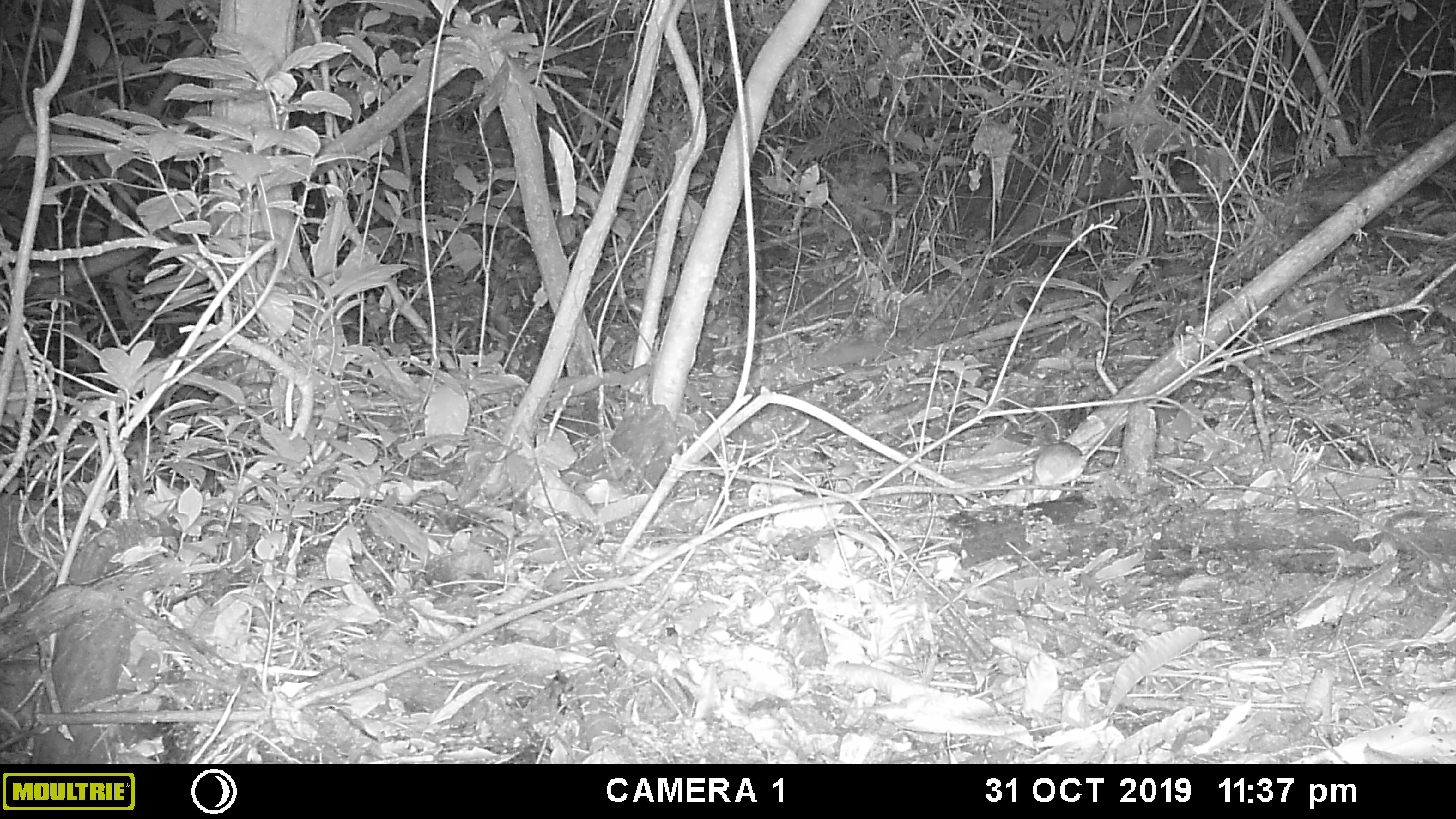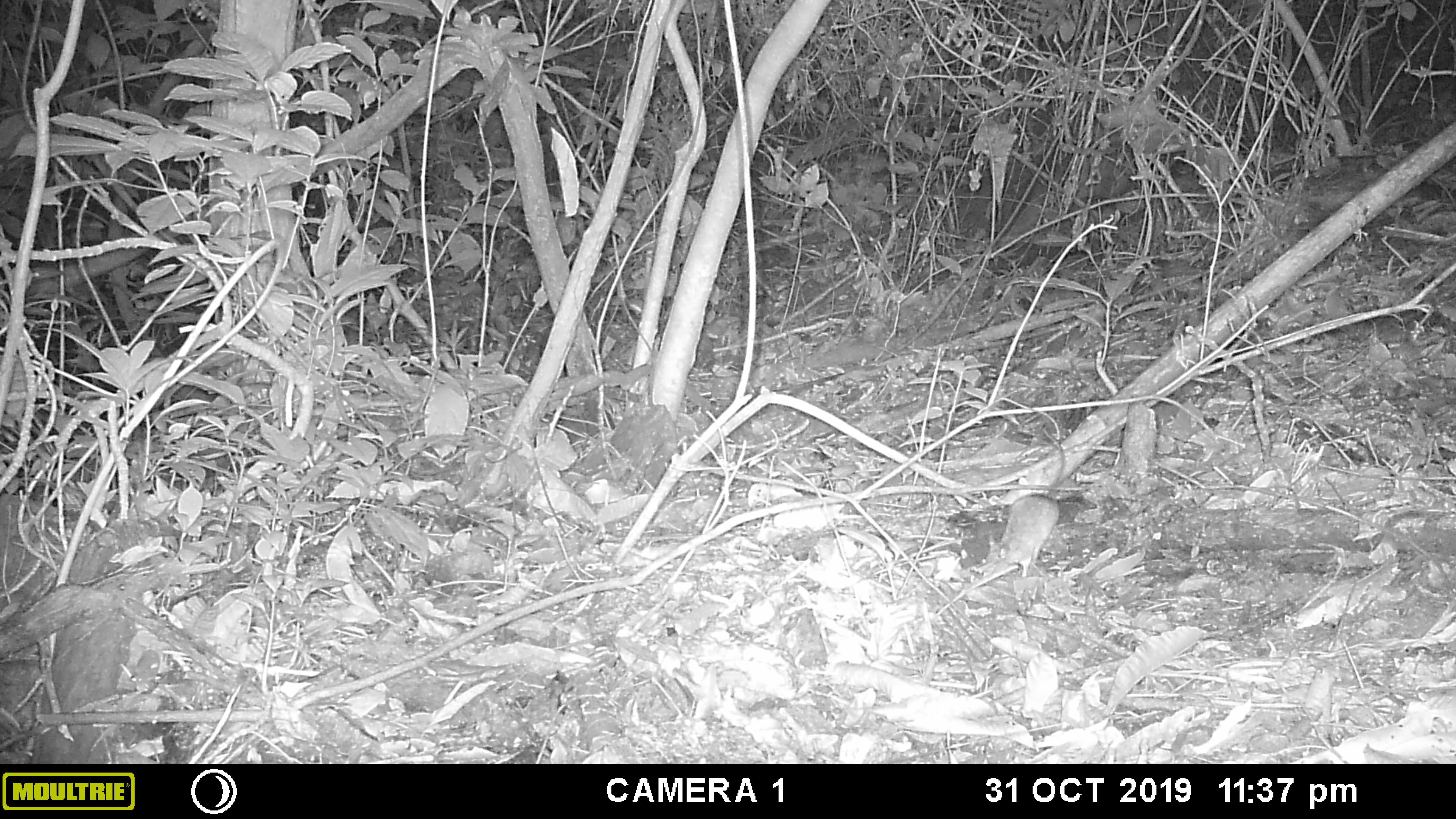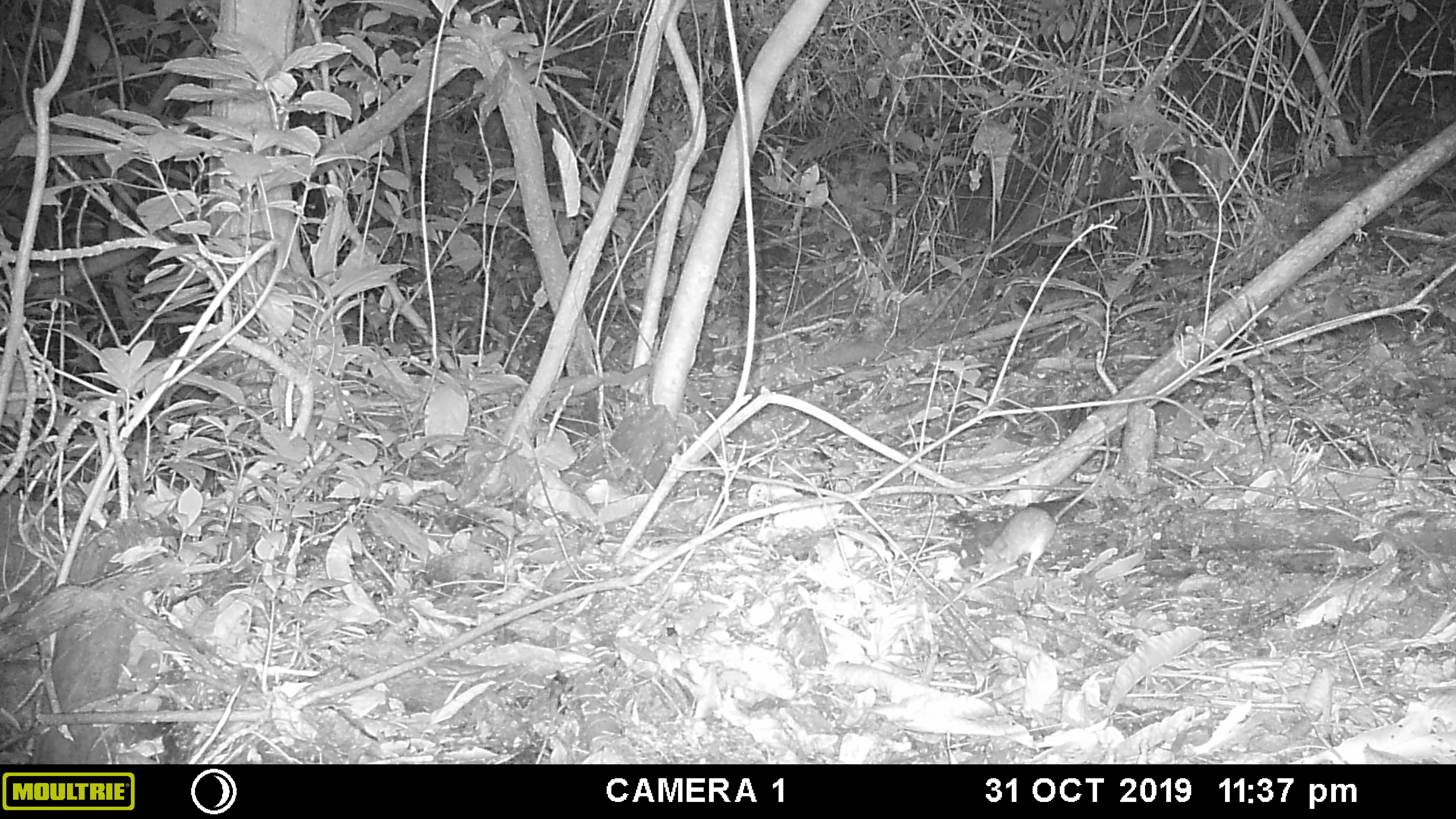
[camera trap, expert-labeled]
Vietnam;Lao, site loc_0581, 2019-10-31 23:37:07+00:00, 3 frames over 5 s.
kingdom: Animalia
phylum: Chordata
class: Mammalia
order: Rodentia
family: Muridae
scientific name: Muridae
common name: old-world mice and rats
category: unidentified murid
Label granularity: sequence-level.